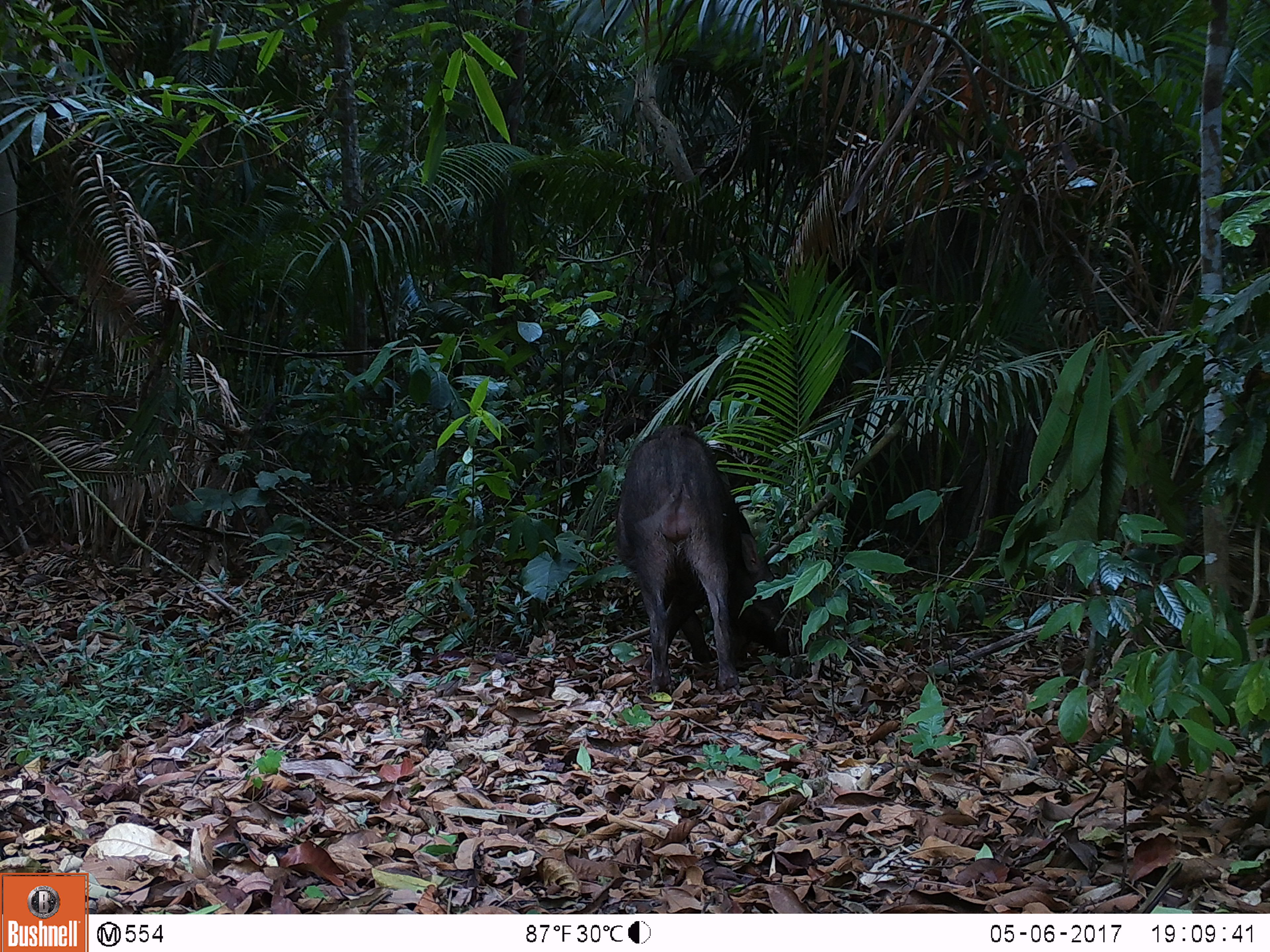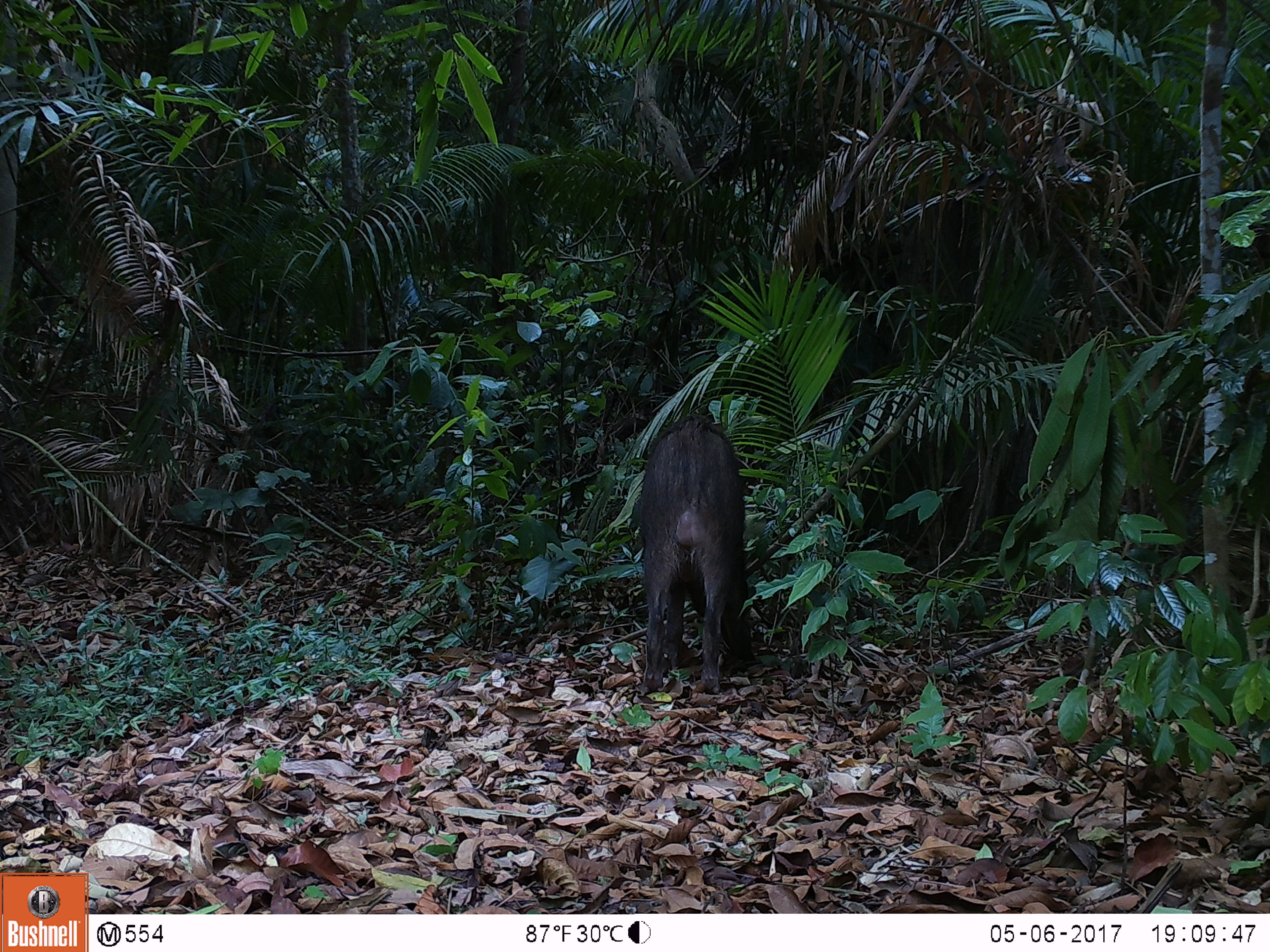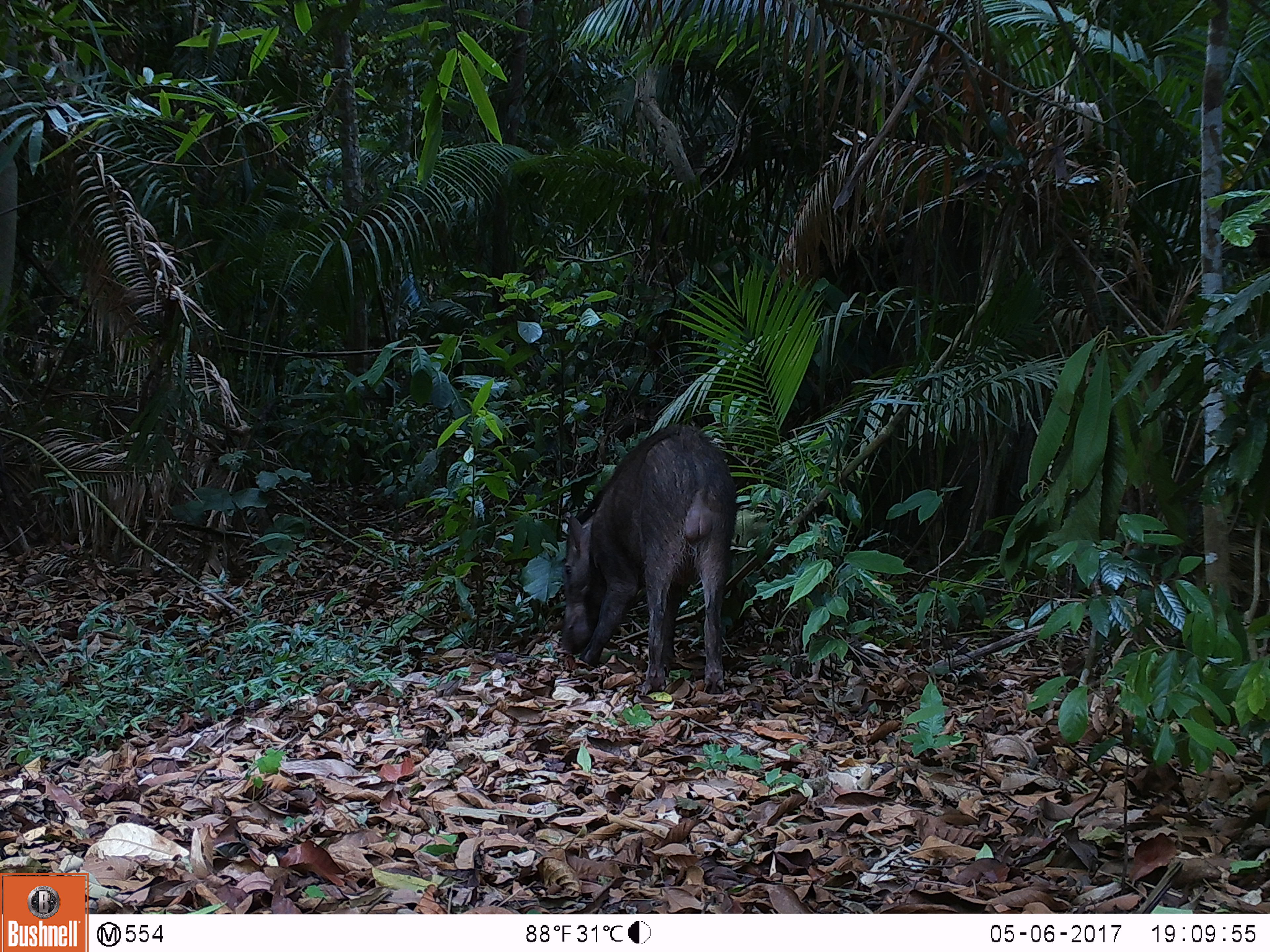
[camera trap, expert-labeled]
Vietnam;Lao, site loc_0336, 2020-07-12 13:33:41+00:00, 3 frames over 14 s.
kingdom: Animalia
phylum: Chordata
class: Mammalia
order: Artiodactyla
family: Suidae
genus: Sus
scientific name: Sus scrofa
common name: eurasian wild pig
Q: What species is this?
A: Eurasian wild pig (Sus scrofa).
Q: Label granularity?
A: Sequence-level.